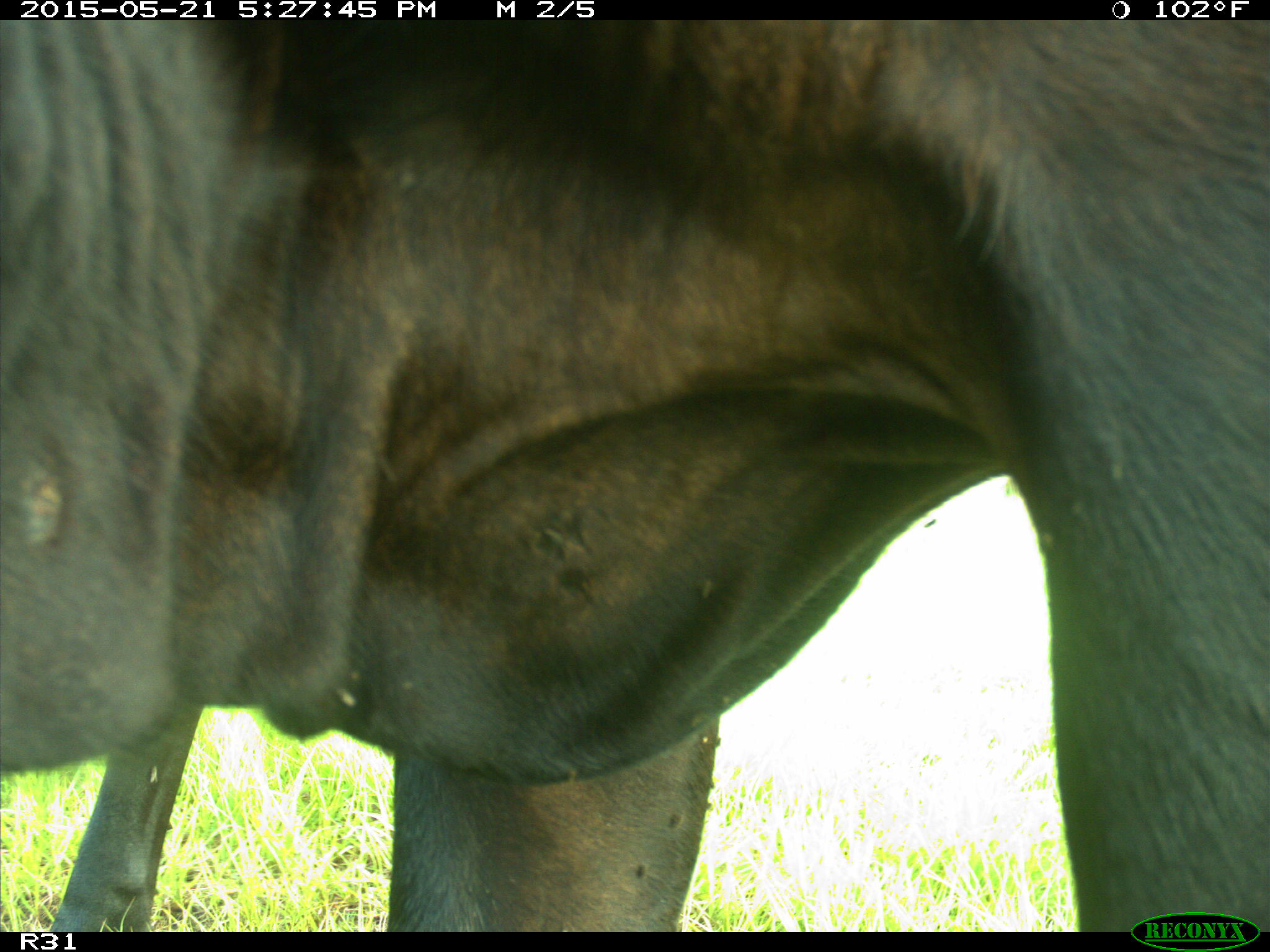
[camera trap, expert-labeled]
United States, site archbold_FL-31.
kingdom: Animalia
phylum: Chordata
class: Mammalia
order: Artiodactyla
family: Bovidae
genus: Bos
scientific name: Bos taurus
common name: domestic cow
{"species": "Bos taurus (domestic cow)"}